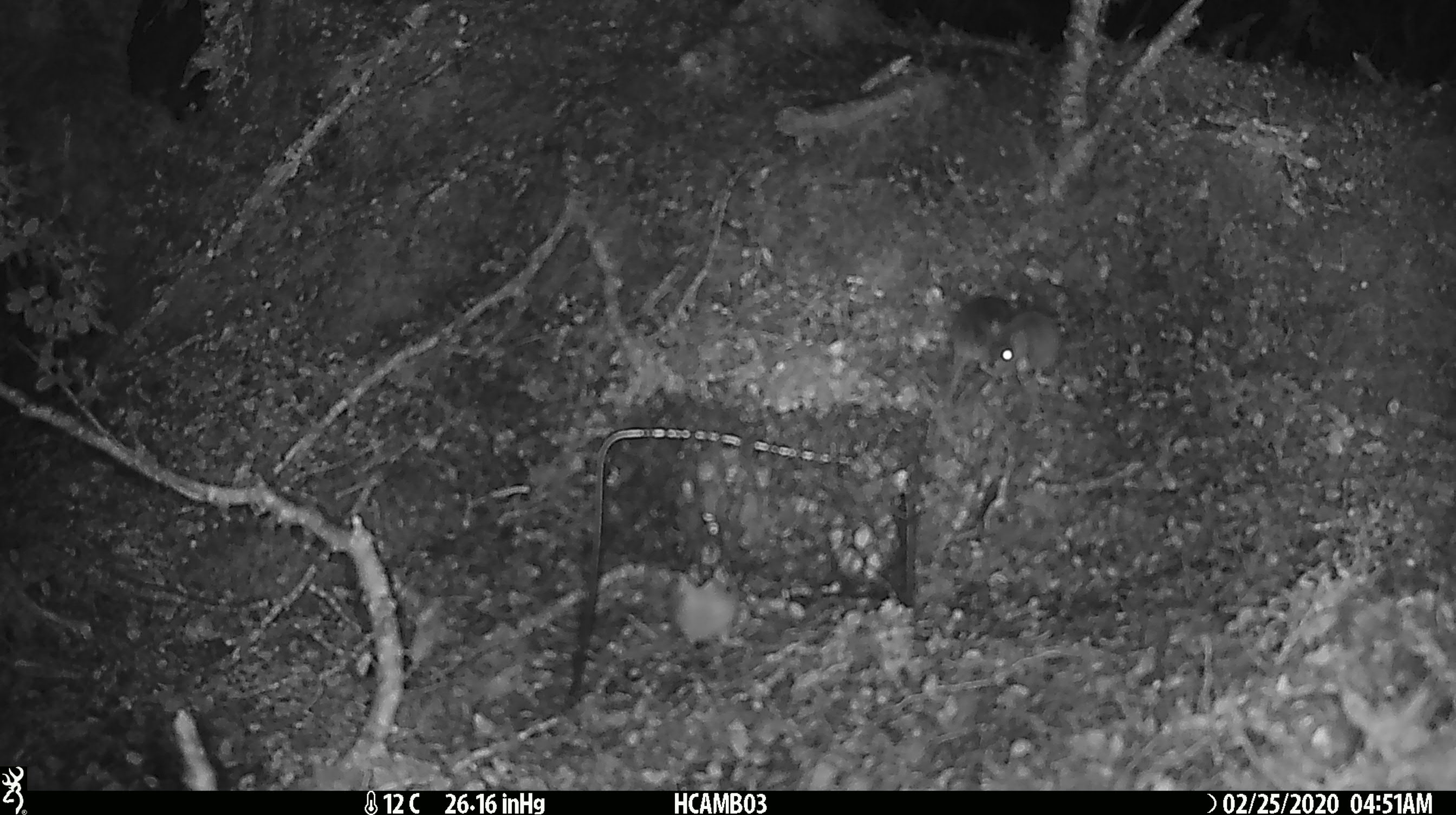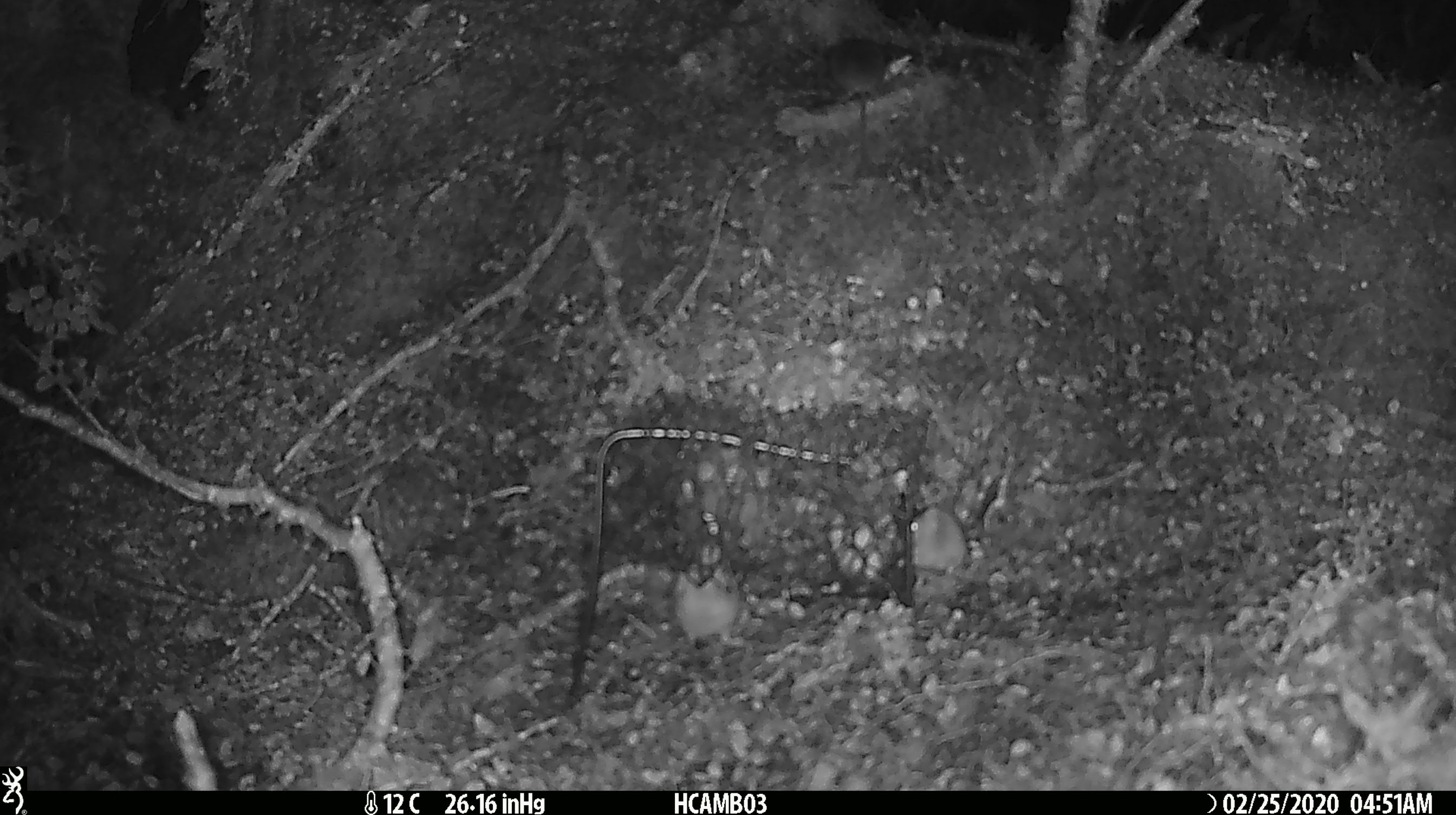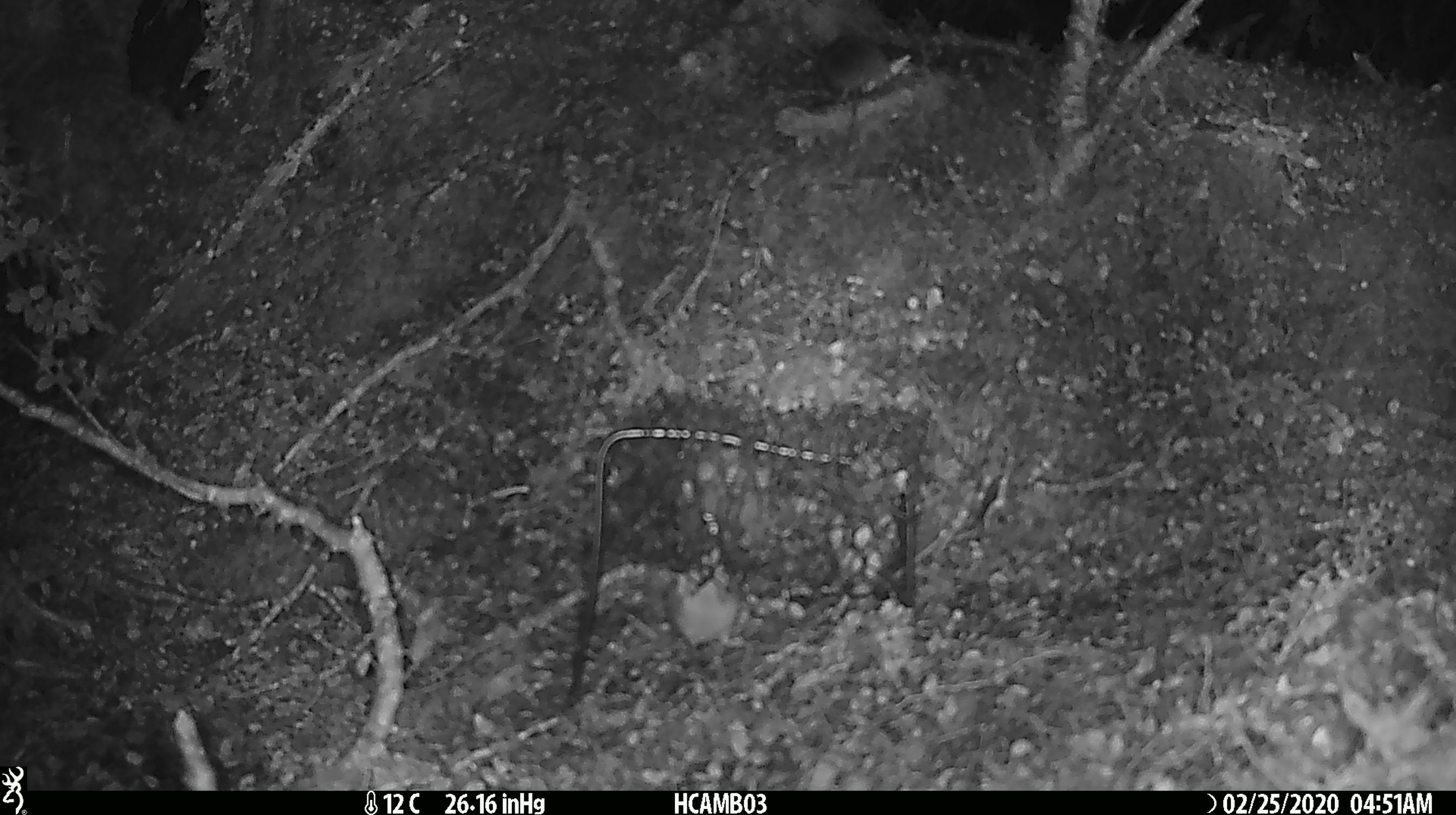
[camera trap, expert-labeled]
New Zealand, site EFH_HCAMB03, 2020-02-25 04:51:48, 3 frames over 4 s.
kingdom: Animalia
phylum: Chordata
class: Mammalia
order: Rodentia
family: Muridae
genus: Mus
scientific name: Mus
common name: mouse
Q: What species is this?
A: Mouse (Mus).